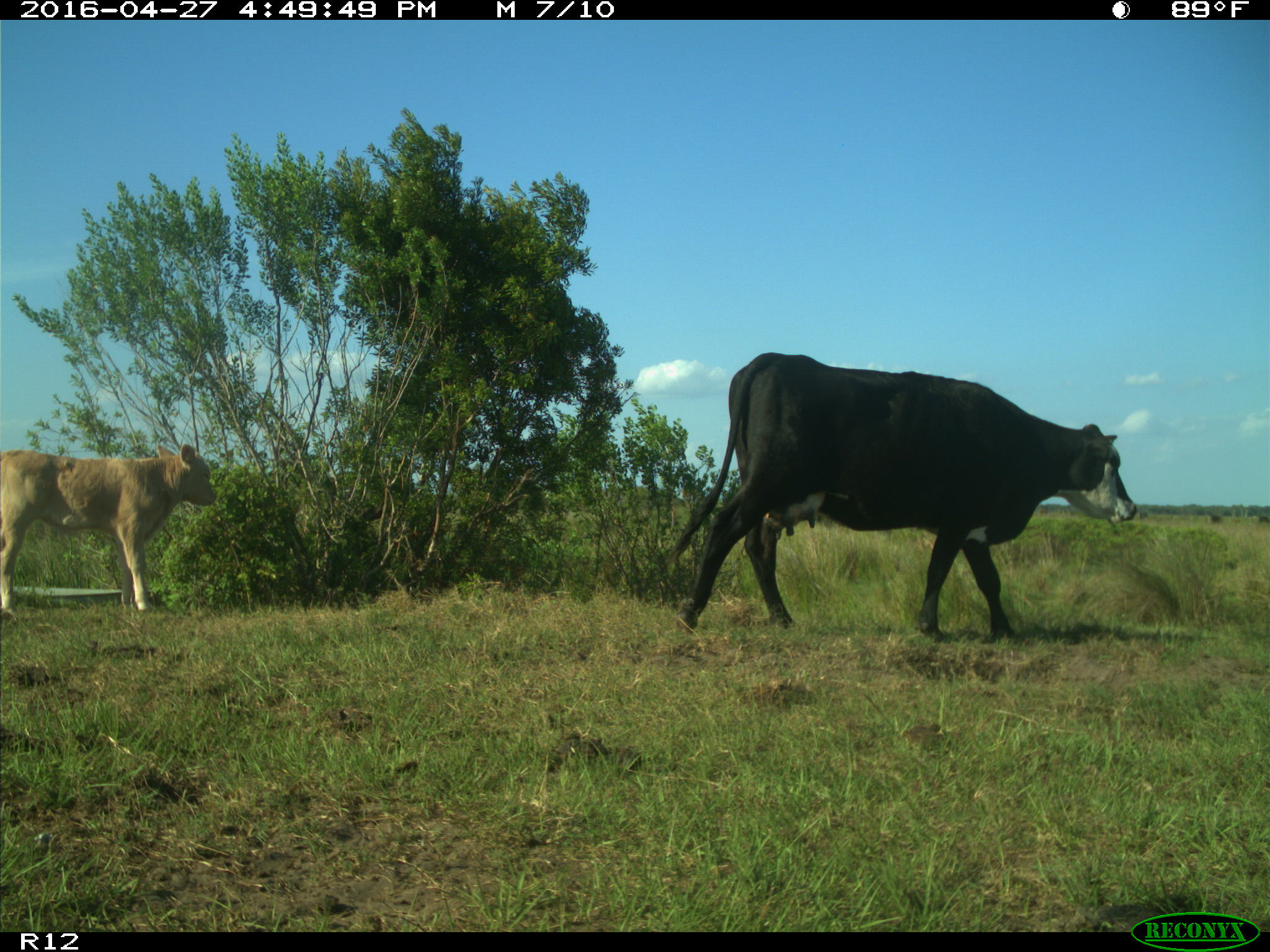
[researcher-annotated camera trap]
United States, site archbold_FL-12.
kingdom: Animalia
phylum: Chordata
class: Mammalia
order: Artiodactyla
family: Bovidae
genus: Bos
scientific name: Bos taurus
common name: domestic cow